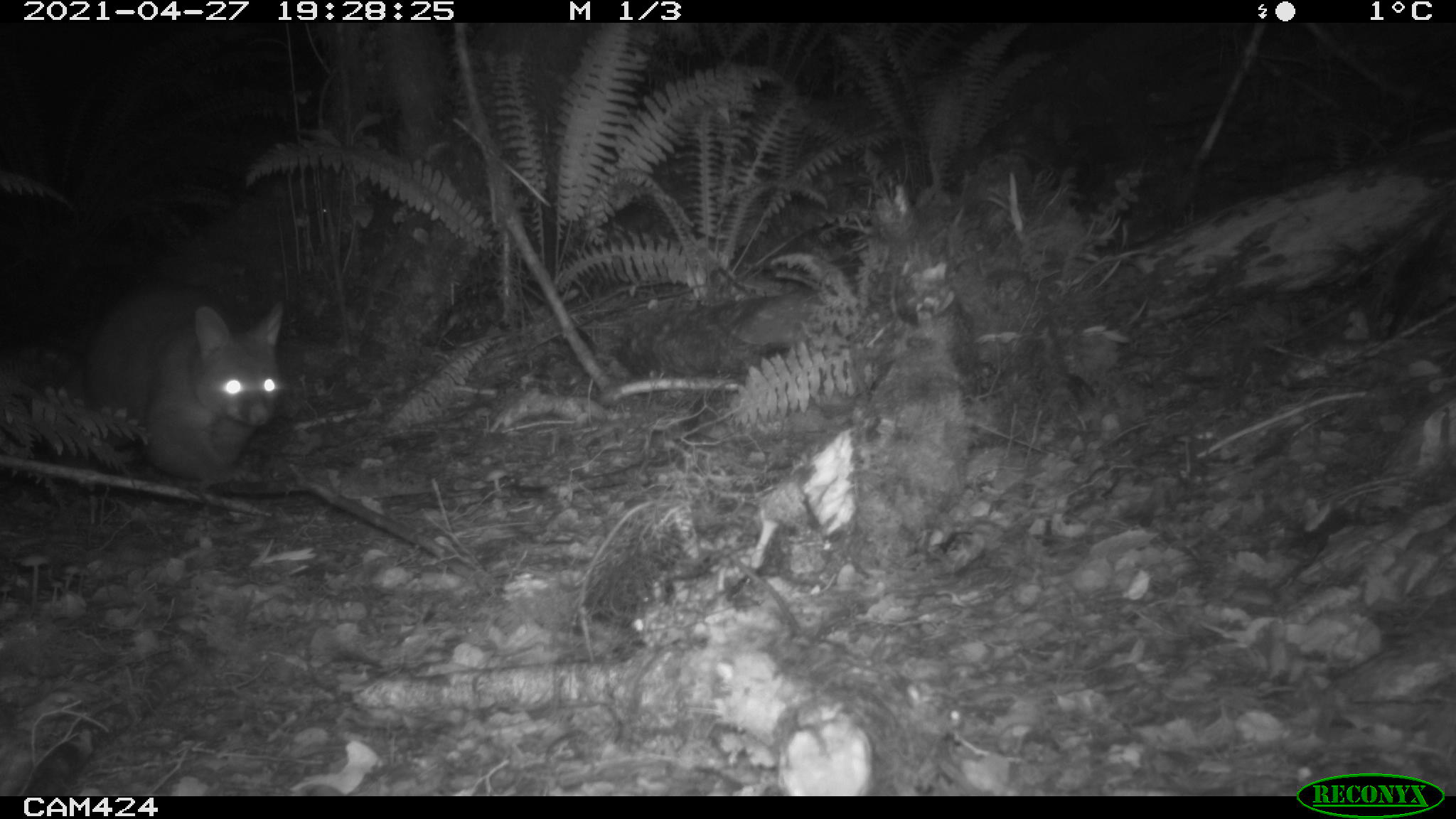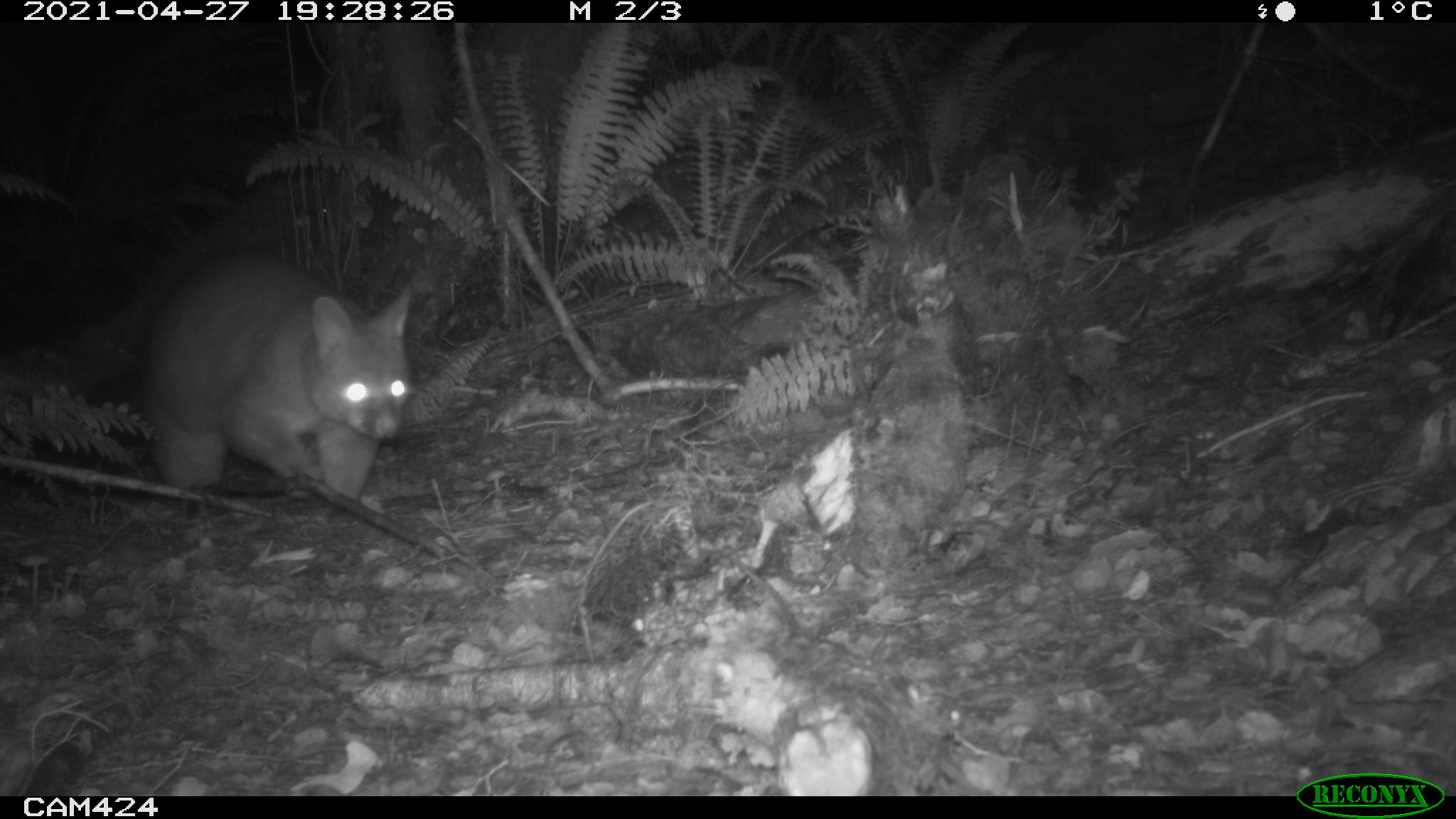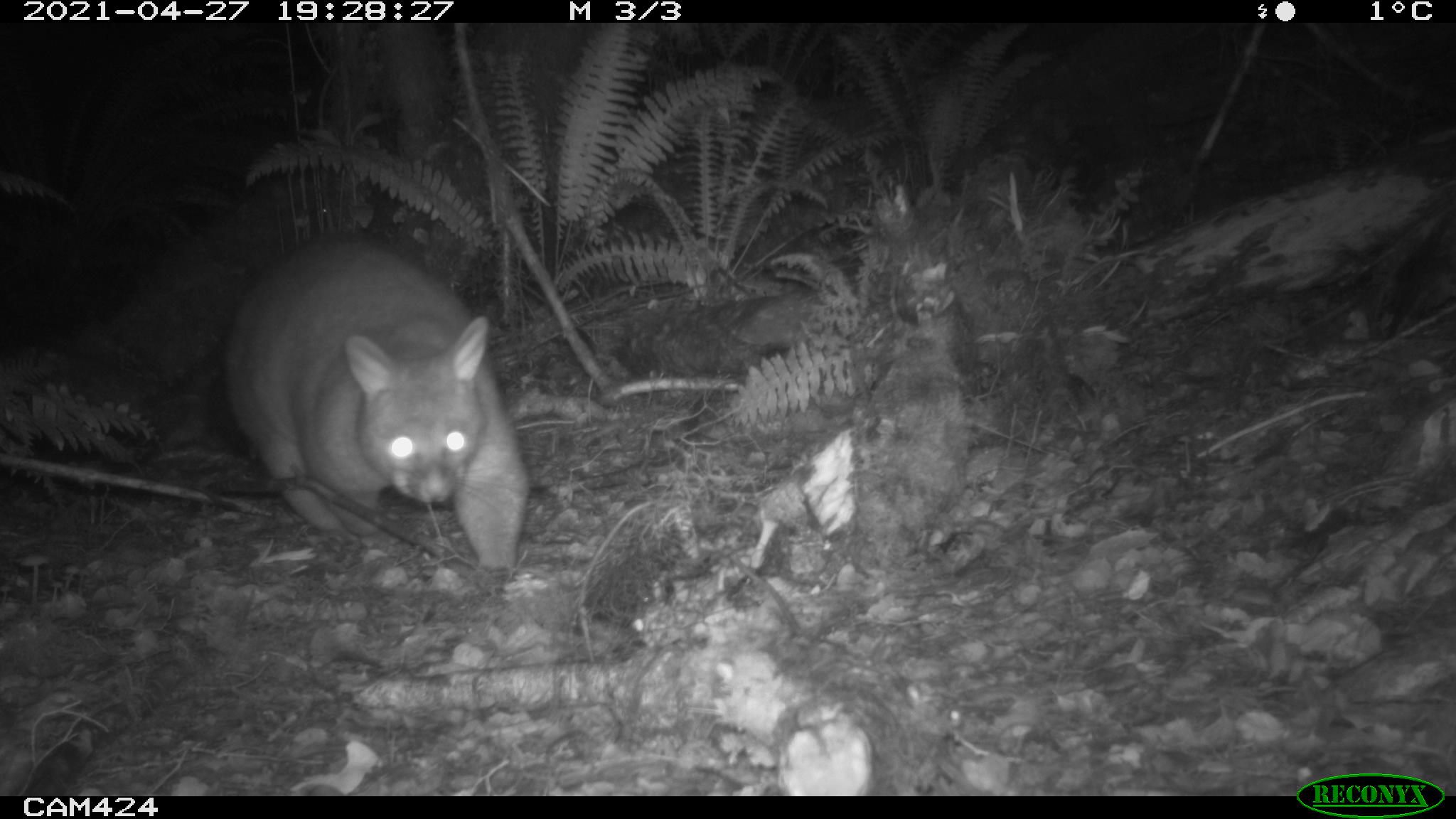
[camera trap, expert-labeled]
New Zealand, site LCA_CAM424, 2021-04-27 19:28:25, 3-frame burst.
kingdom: Animalia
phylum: Chordata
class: Mammalia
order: Diprotodontia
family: Phalangeridae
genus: Trichosurus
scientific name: Trichosurus vulpecula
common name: common brushtail possum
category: possum